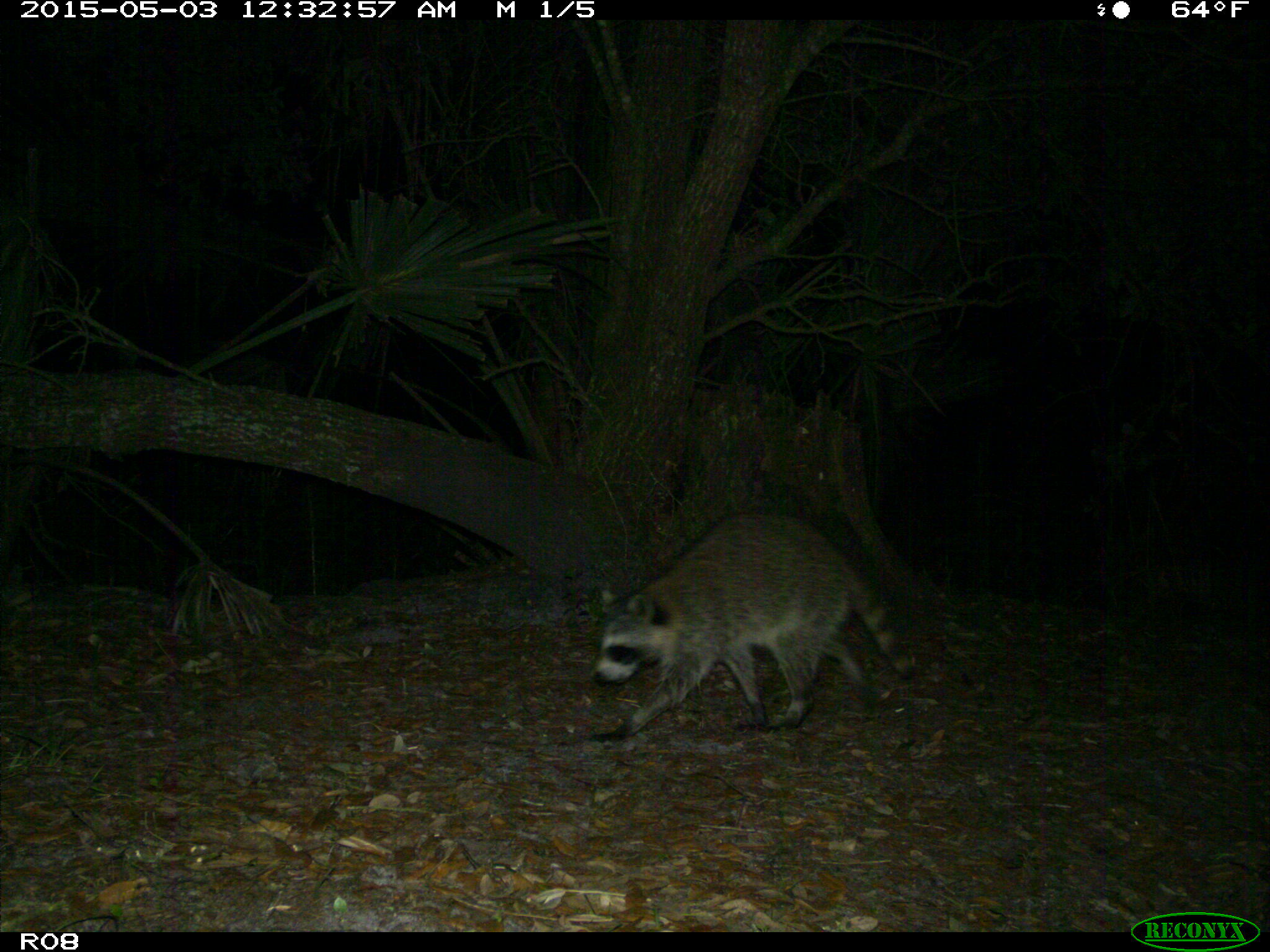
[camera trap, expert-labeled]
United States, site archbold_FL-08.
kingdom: Animalia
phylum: Chordata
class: Mammalia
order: Carnivora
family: Procyonidae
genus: Procyon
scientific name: Procyon lotor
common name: common raccoon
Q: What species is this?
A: Procyon lotor (common raccoon).